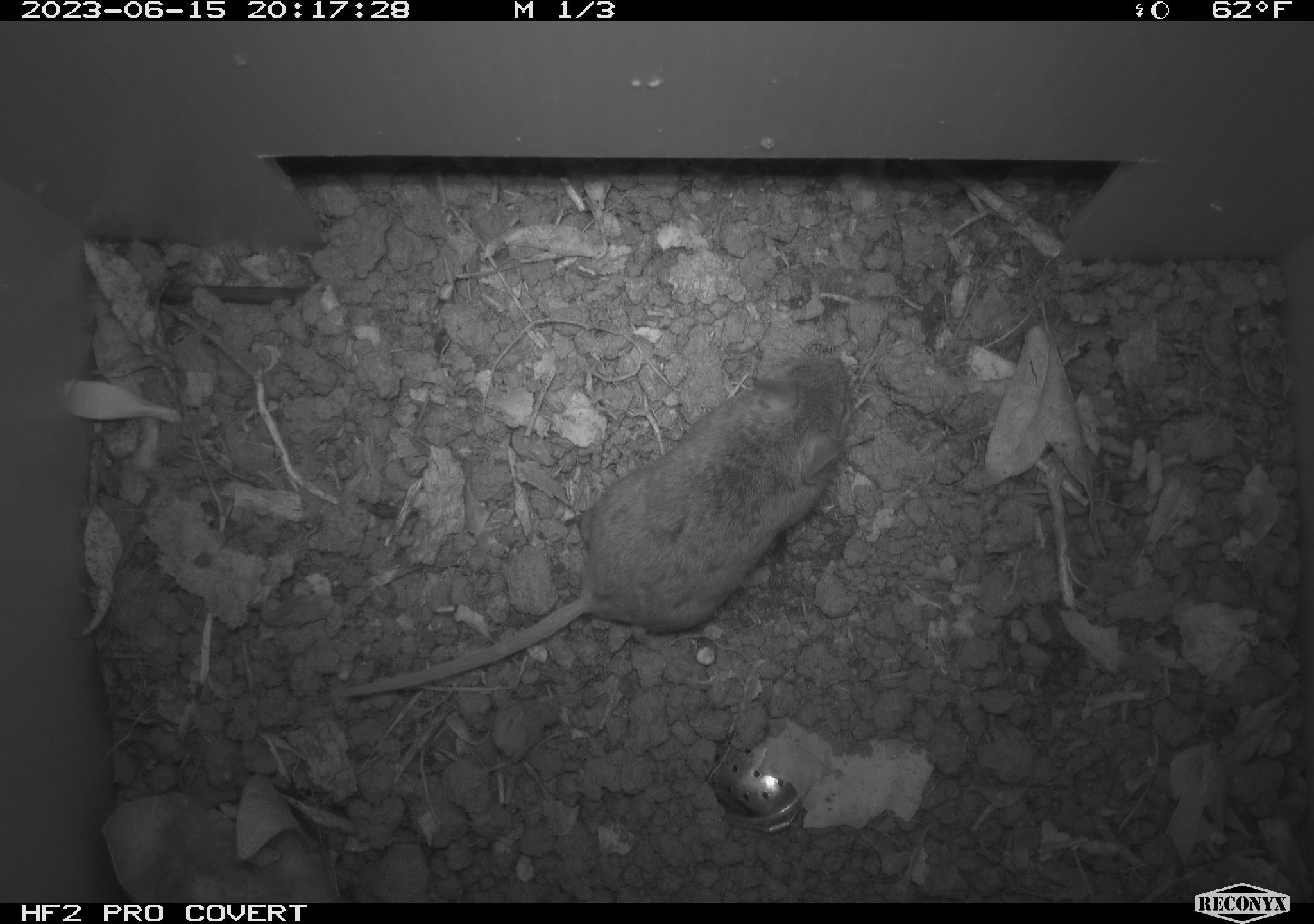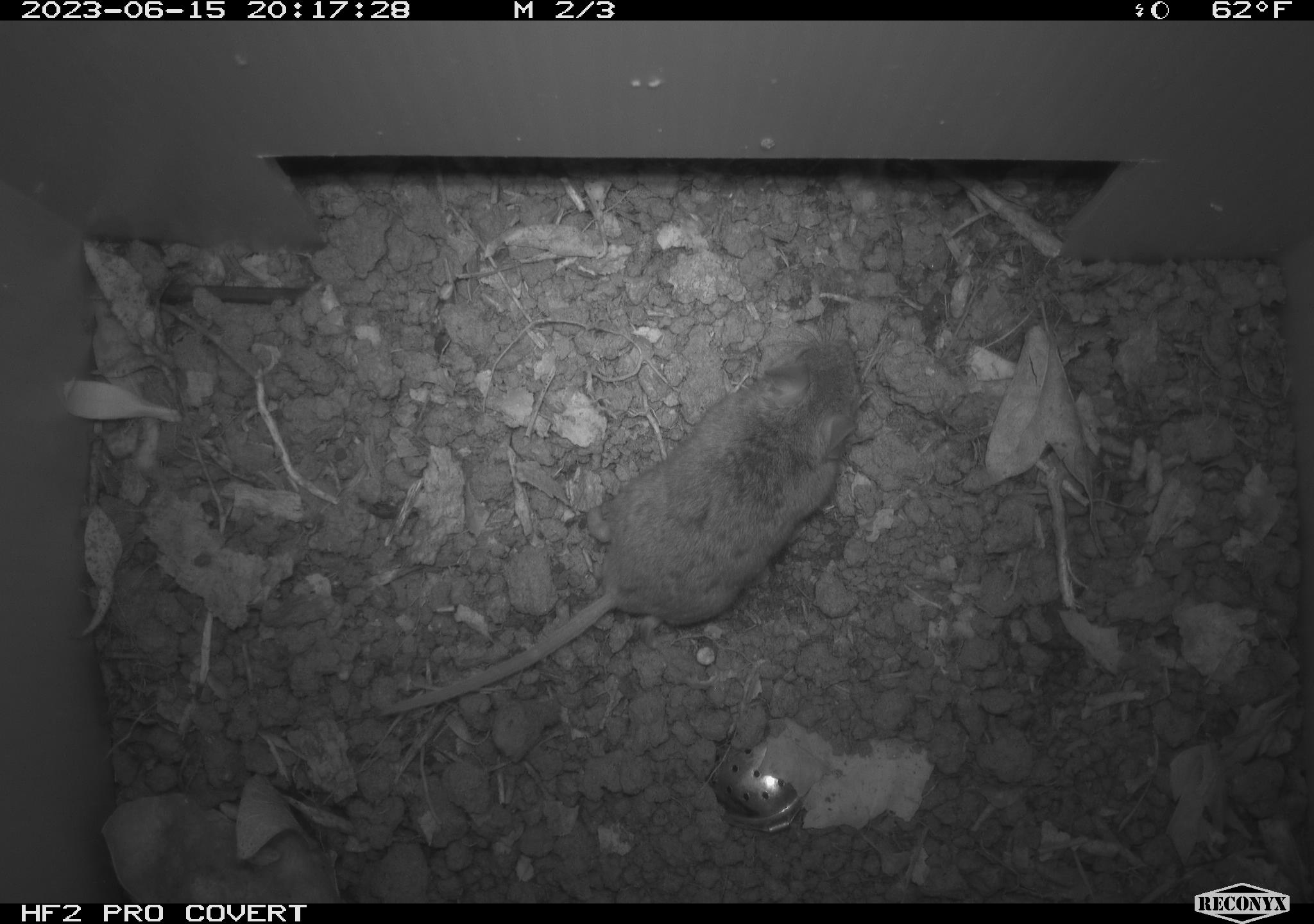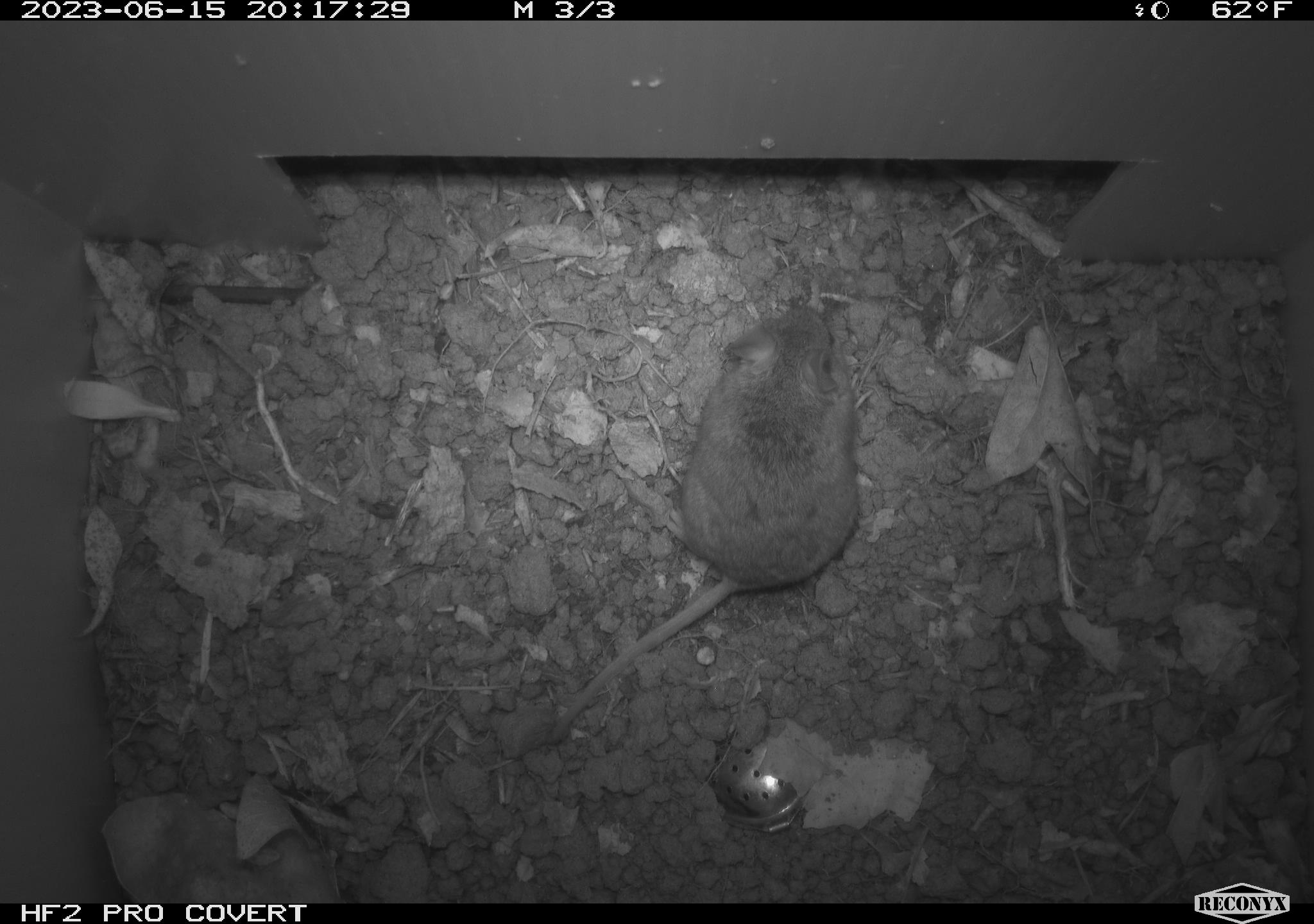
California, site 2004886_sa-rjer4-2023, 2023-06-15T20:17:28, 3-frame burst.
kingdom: Animalia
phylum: Chordata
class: Mammalia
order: Rodentia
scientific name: Rodentia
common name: mouse species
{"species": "mouse species (Rodentia)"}